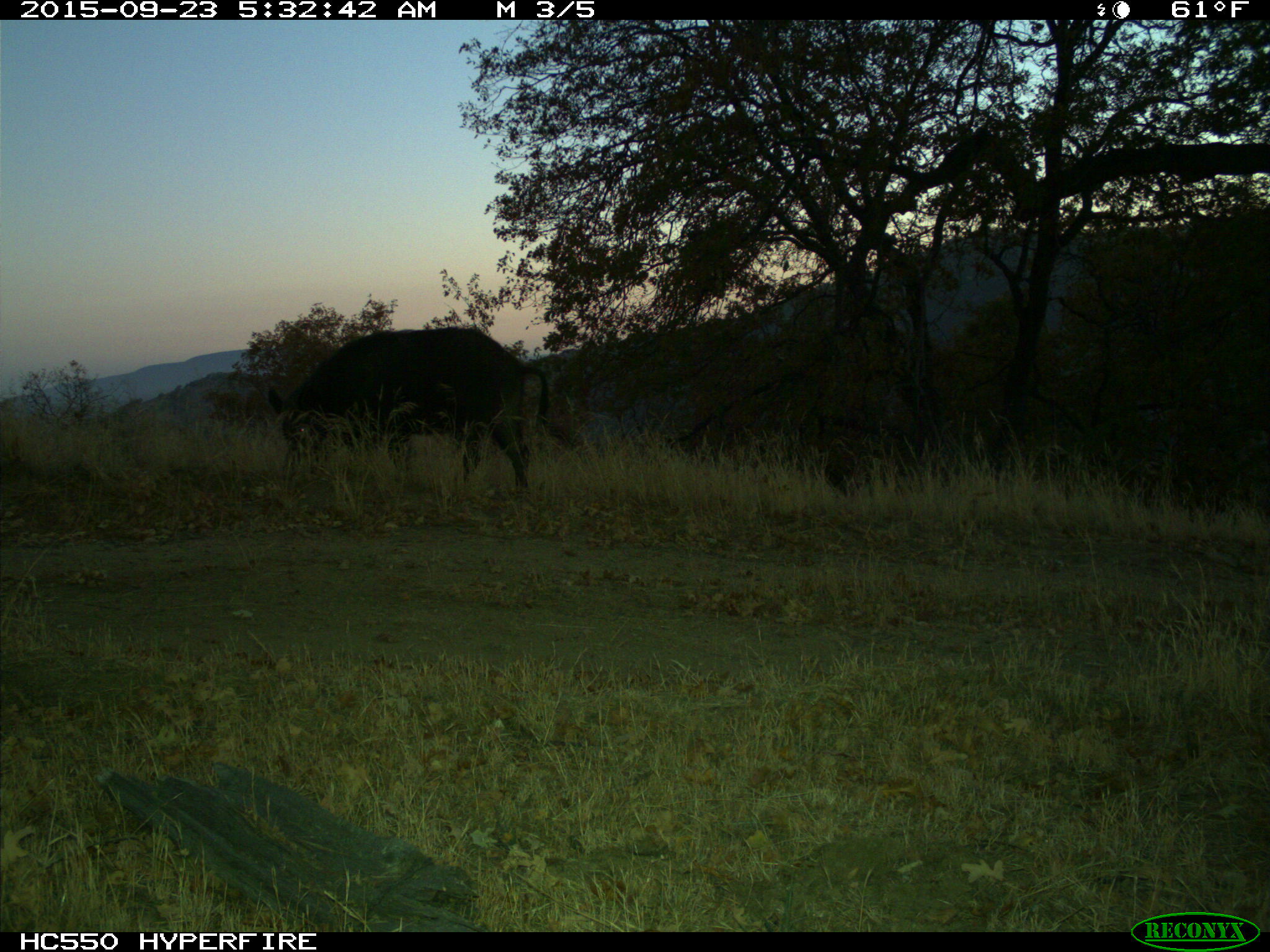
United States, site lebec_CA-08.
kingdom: Animalia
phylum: Chordata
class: Mammalia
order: Artiodactyla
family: Suidae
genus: Sus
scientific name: Sus scrofa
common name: wild boar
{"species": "Sus scrofa (wild boar)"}